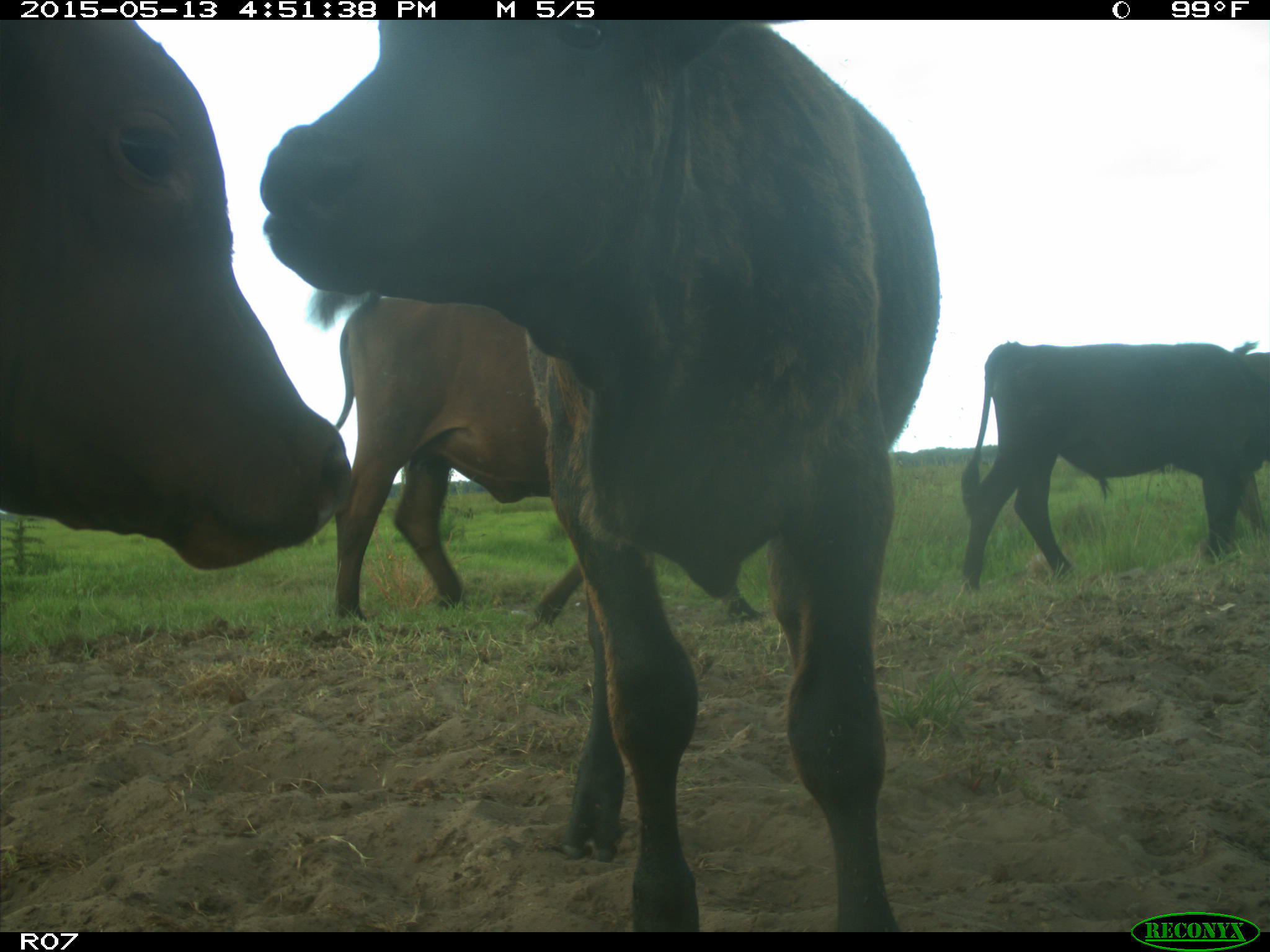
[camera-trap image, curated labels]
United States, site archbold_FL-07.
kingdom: Animalia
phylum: Chordata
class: Mammalia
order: Artiodactyla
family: Bovidae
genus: Bos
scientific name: Bos taurus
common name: domestic cow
Bos taurus (domestic cow).